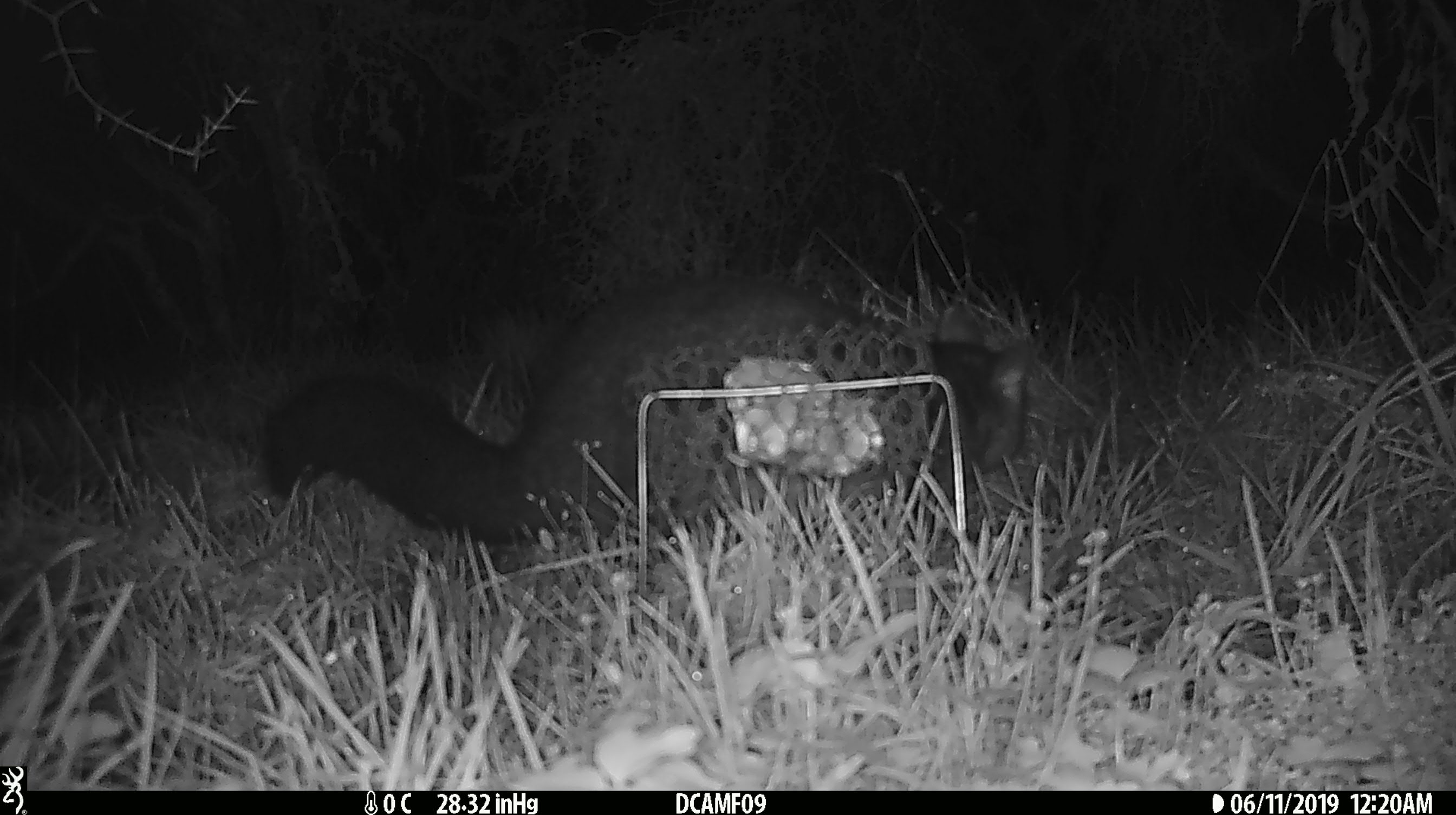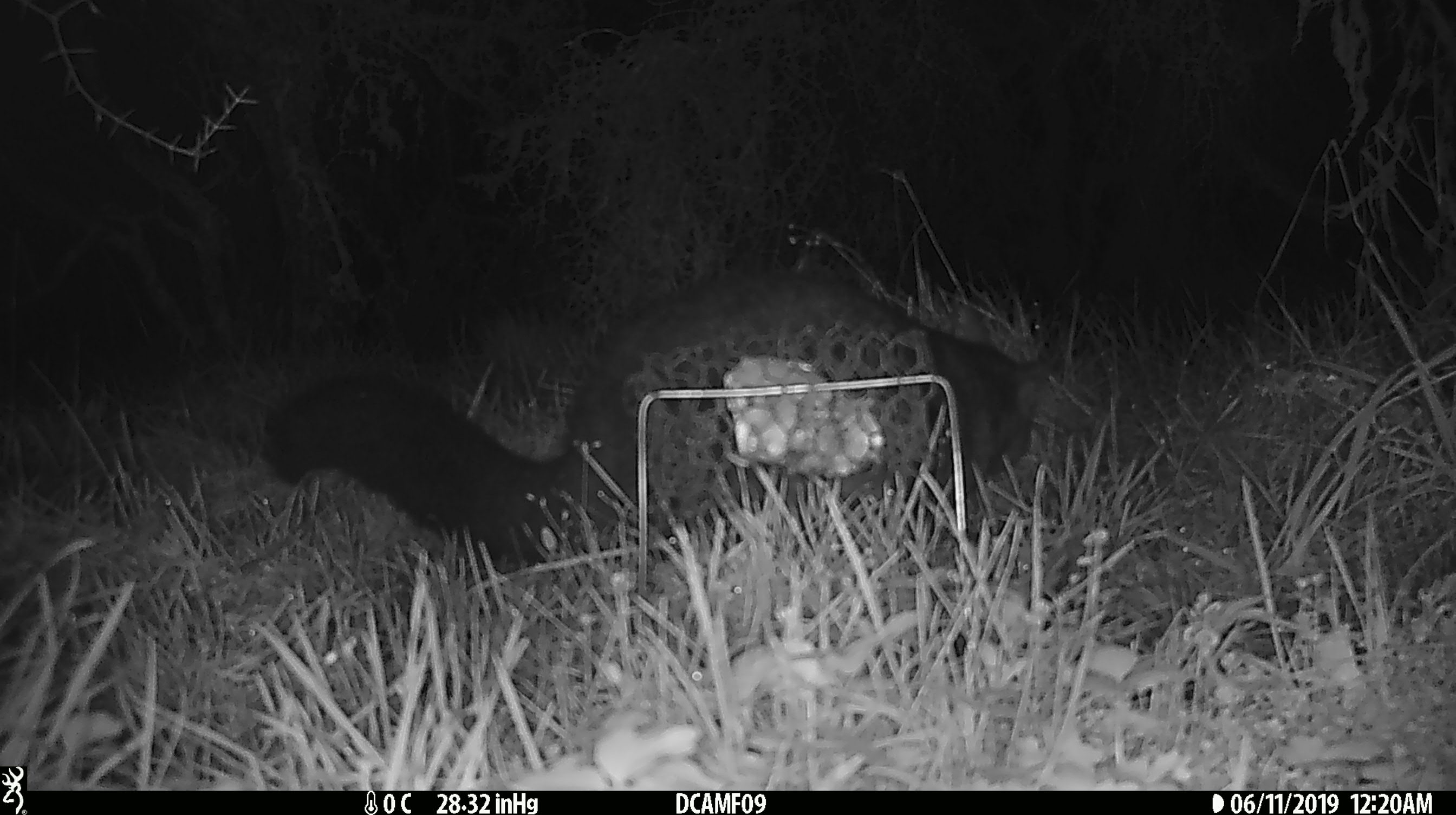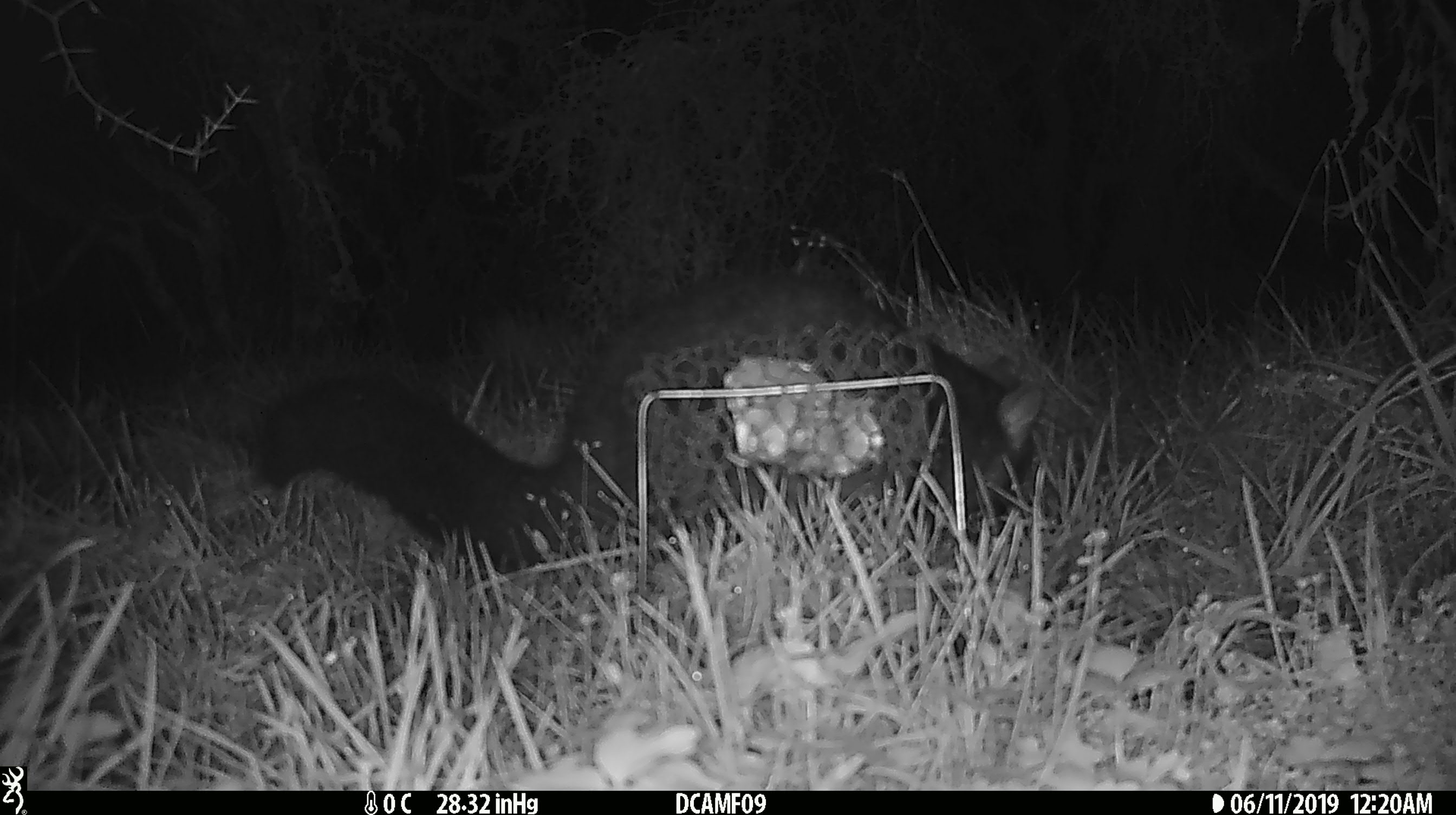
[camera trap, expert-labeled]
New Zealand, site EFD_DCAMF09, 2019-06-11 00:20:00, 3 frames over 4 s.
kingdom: Animalia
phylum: Chordata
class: Mammalia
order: Diprotodontia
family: Phalangeridae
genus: Trichosurus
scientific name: Trichosurus vulpecula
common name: common brushtail possum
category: possum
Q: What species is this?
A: Possum (common brushtail possum) (Trichosurus vulpecula).